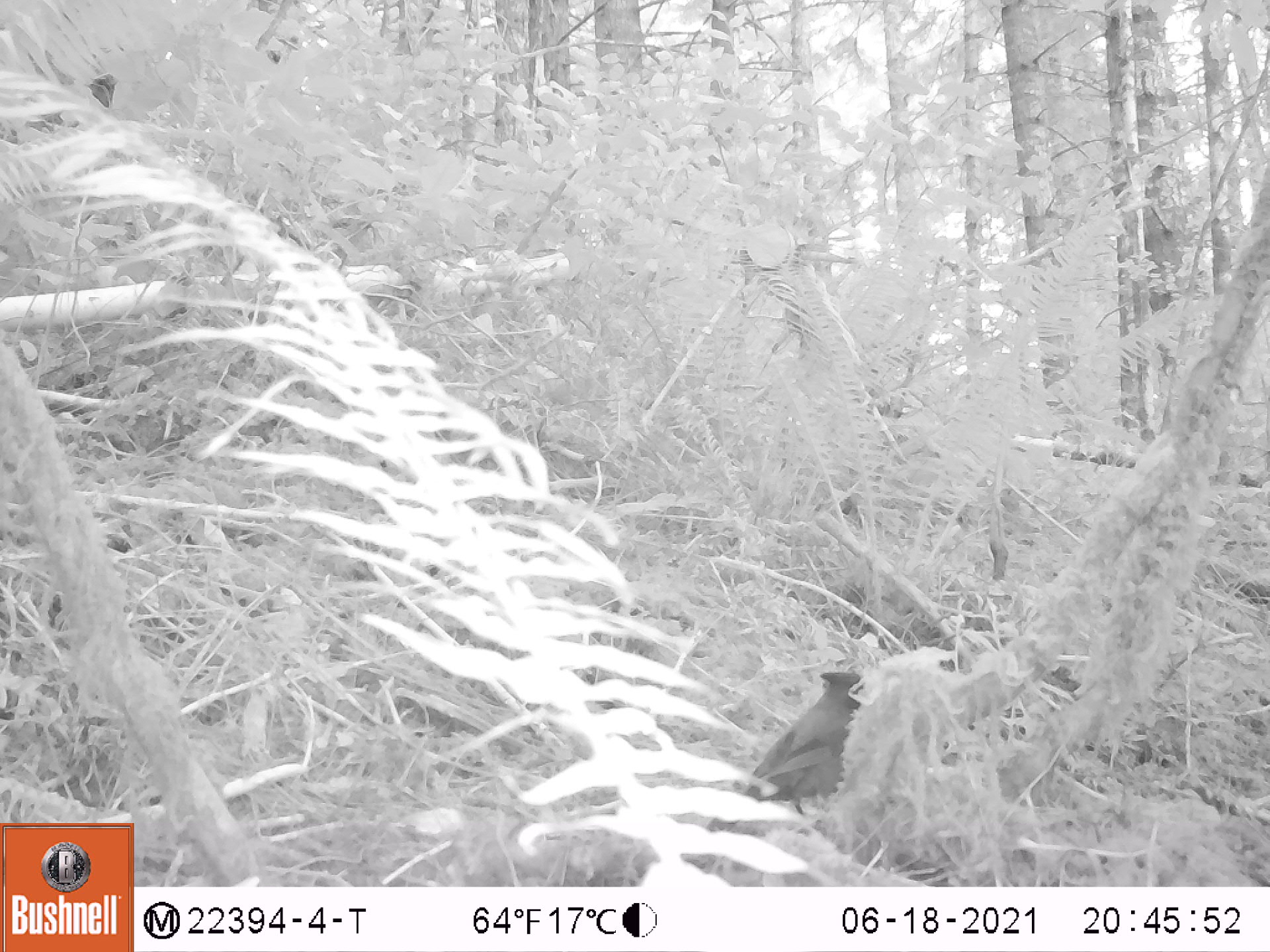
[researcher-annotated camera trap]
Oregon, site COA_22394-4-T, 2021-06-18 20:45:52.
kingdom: Animalia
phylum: Chordata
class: Aves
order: Passeriformes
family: Corvidae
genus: Cyanocitta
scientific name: Cyanocitta stelleri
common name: steller's jay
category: stellers jay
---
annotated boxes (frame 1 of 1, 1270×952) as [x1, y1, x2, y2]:
stellers jay: [655, 628, 943, 882]